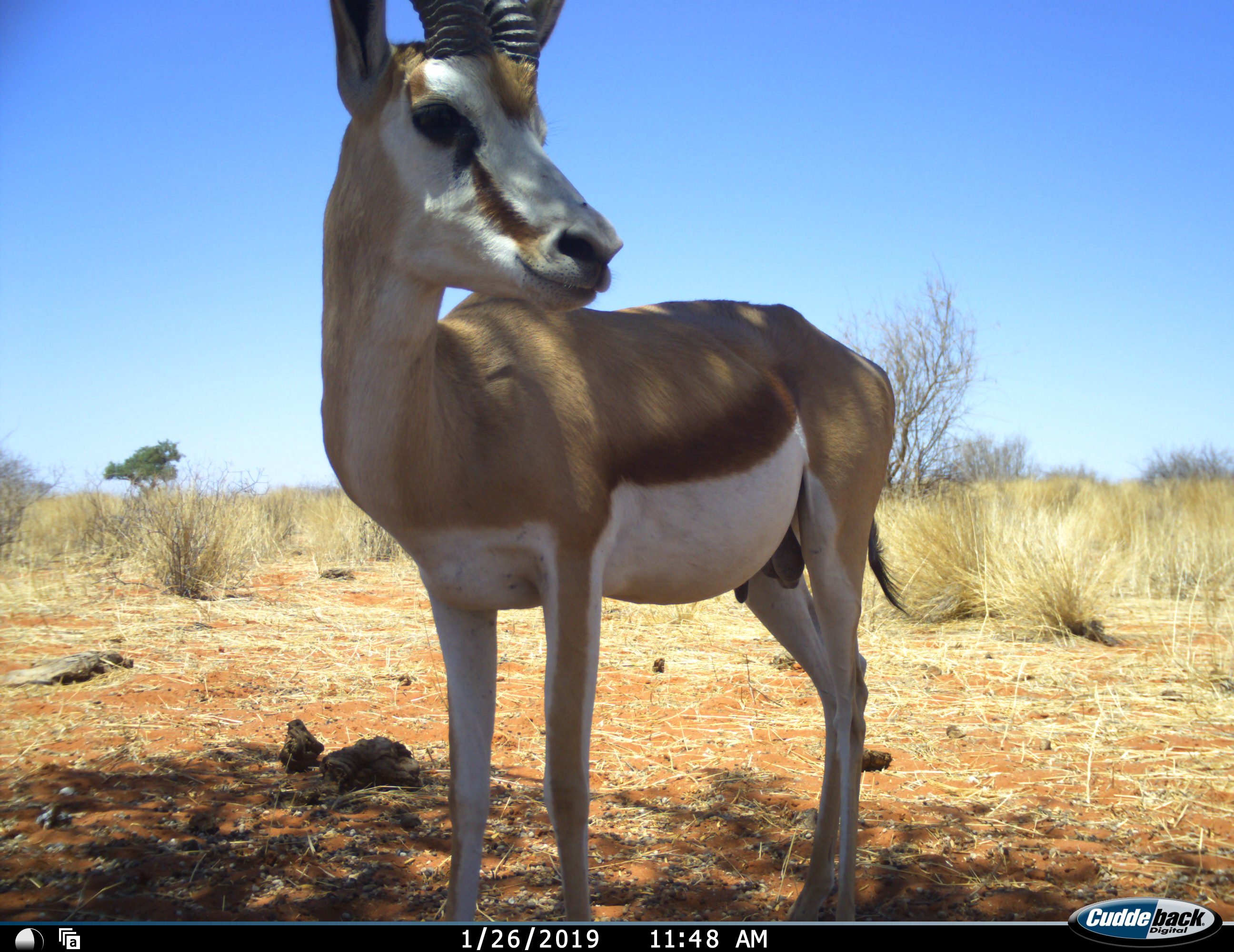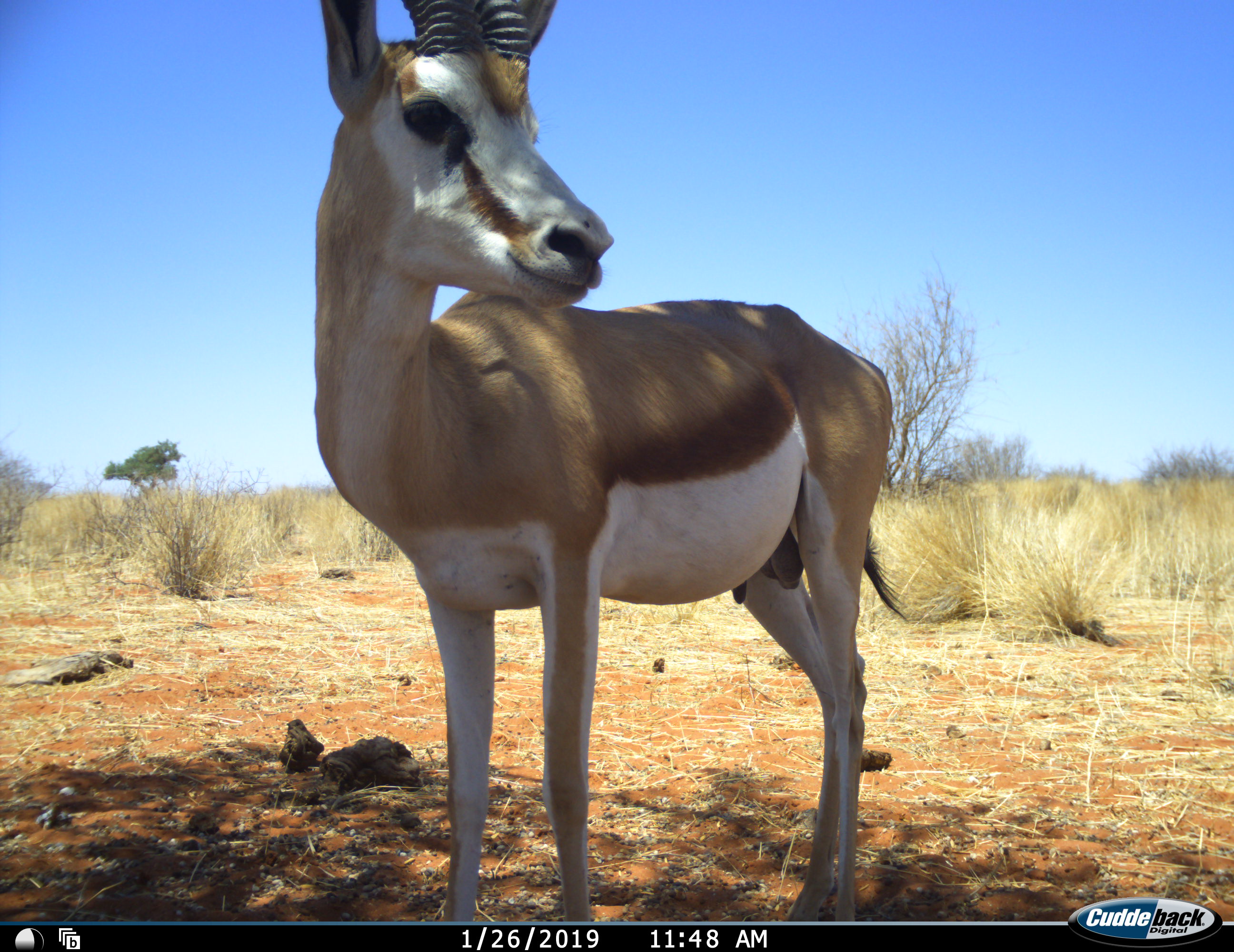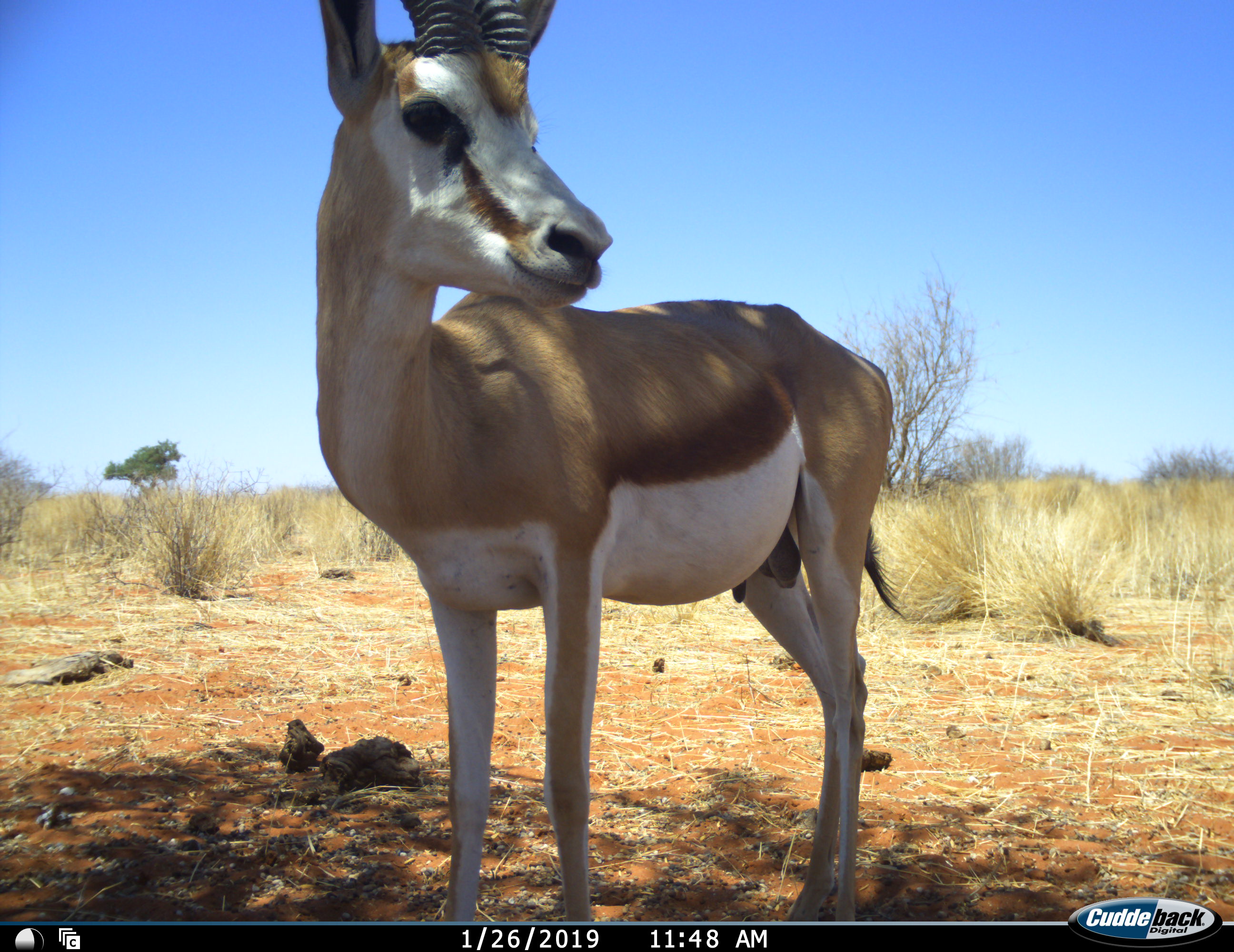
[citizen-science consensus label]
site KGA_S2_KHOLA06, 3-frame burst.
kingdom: Animalia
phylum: Chordata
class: Mammalia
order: Artiodactyla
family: Bovidae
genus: Antidorcas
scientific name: Antidorcas marsupialis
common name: springbok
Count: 1.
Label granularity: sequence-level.